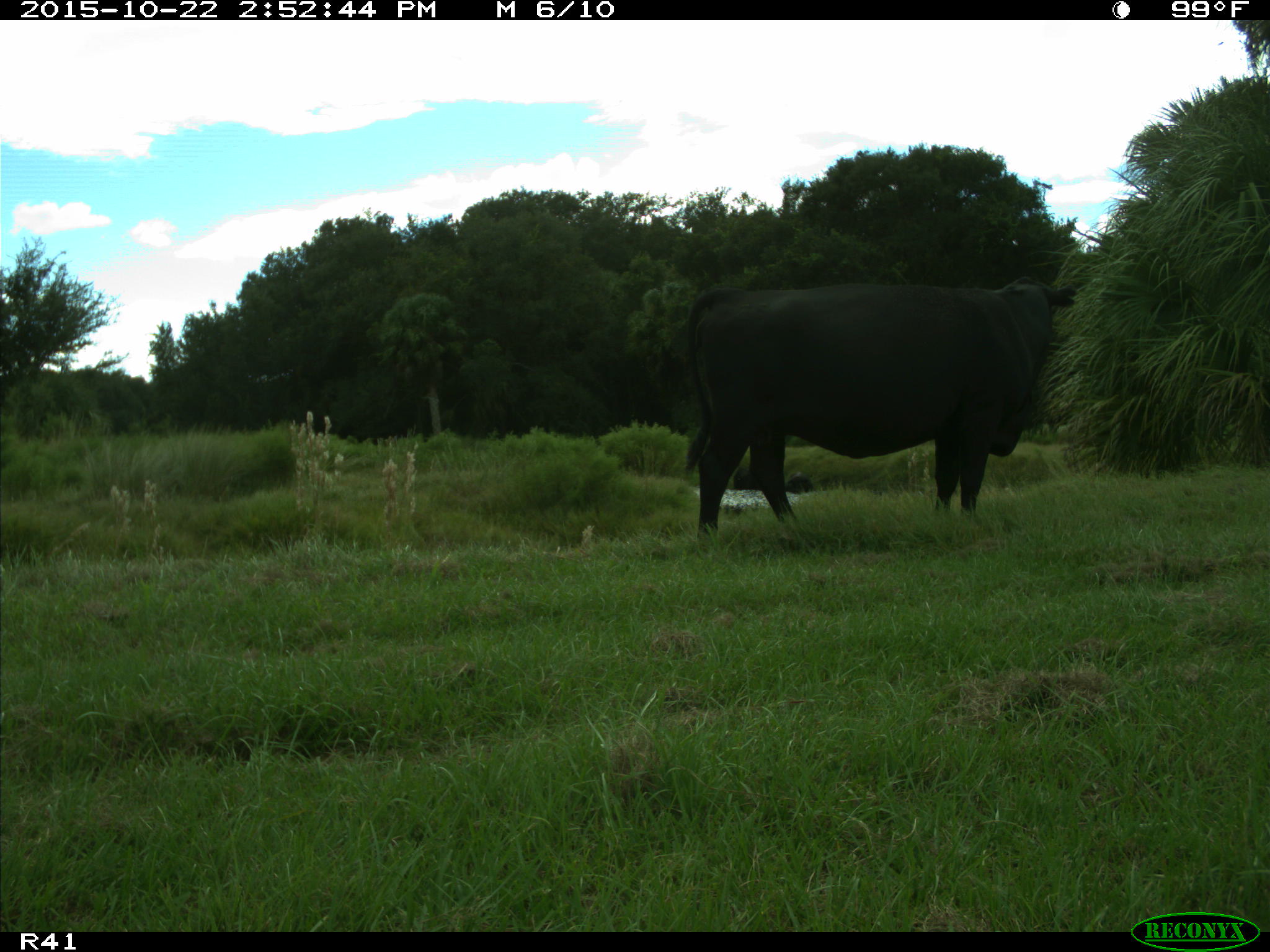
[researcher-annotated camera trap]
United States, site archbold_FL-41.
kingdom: Animalia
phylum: Chordata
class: Mammalia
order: Artiodactyla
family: Bovidae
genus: Bos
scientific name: Bos taurus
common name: domestic cow